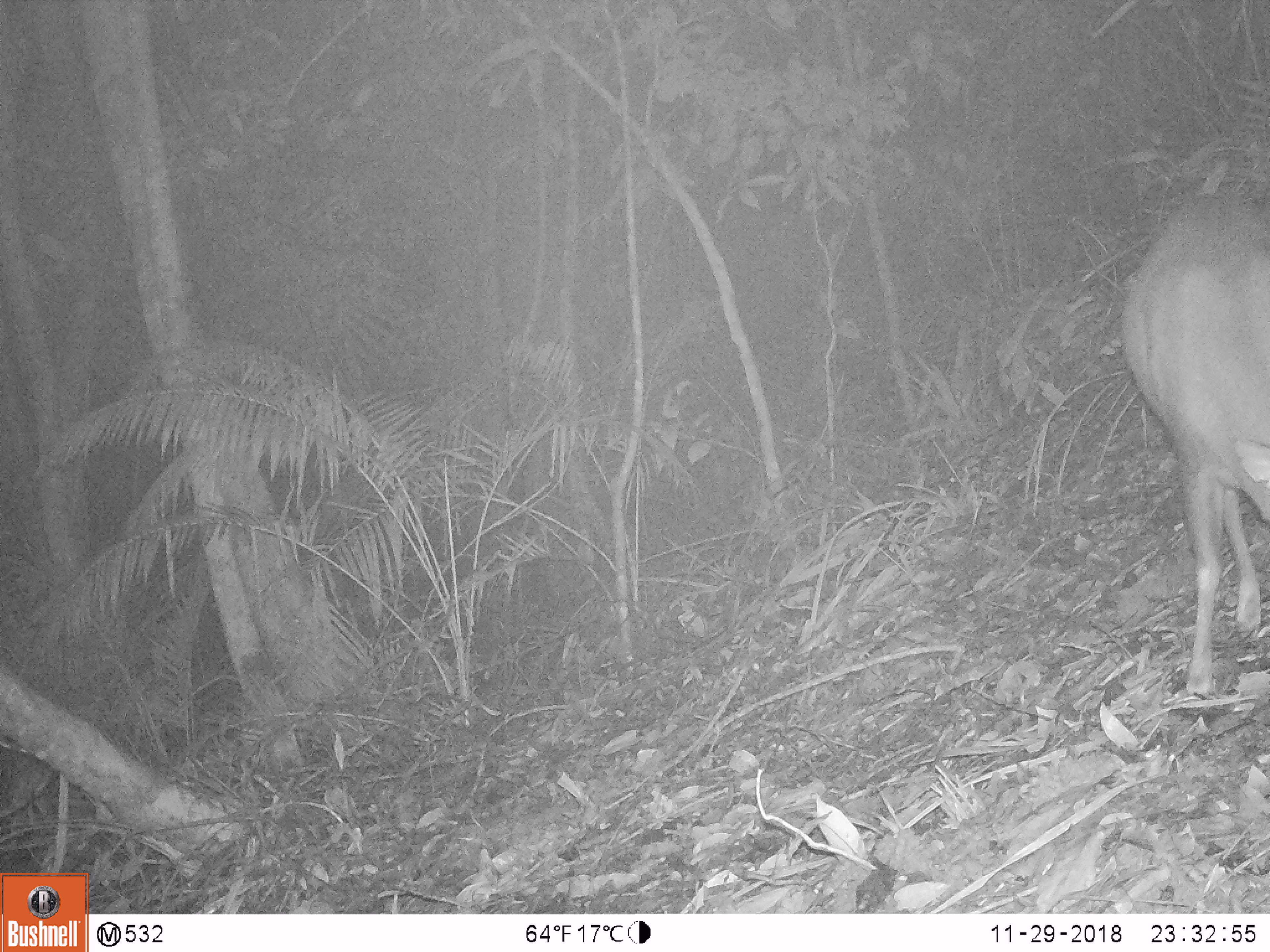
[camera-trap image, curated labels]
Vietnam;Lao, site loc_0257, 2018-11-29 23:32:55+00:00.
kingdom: Animalia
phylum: Chordata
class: Mammalia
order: Artiodactyla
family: Cervidae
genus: Muntiacus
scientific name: Muntiacus rooseveltorum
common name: roosevelt's muntjac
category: roosevelts muntjac group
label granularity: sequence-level